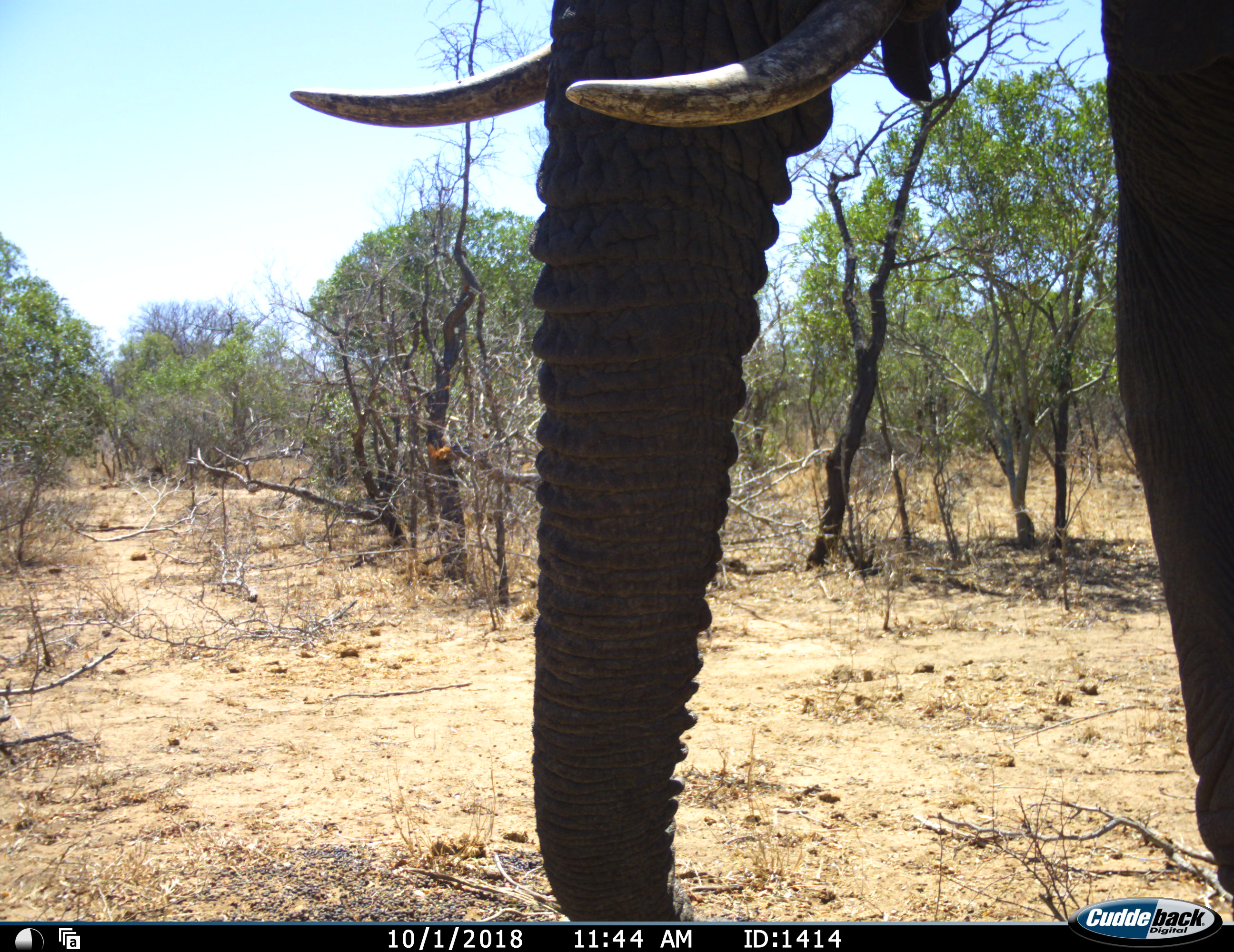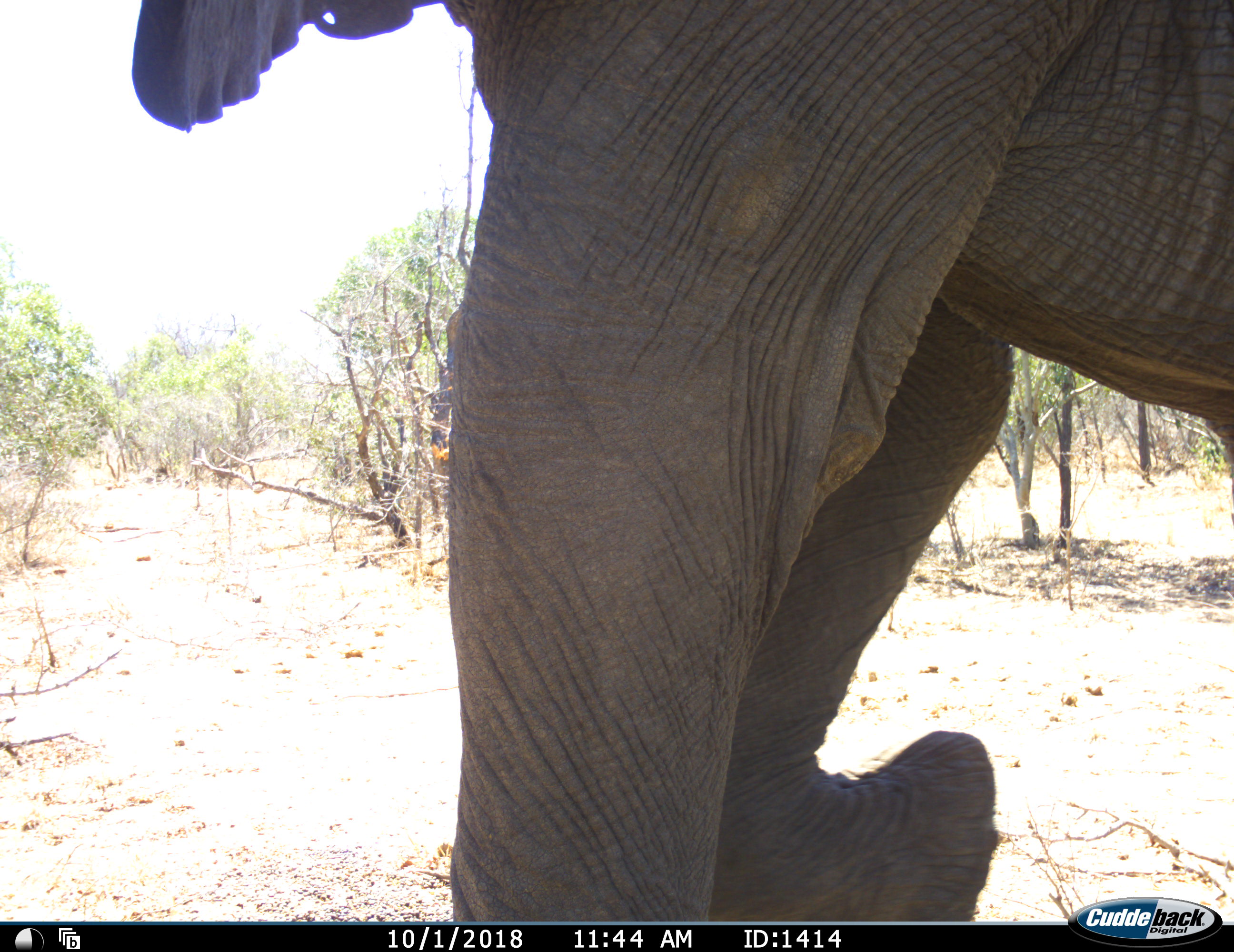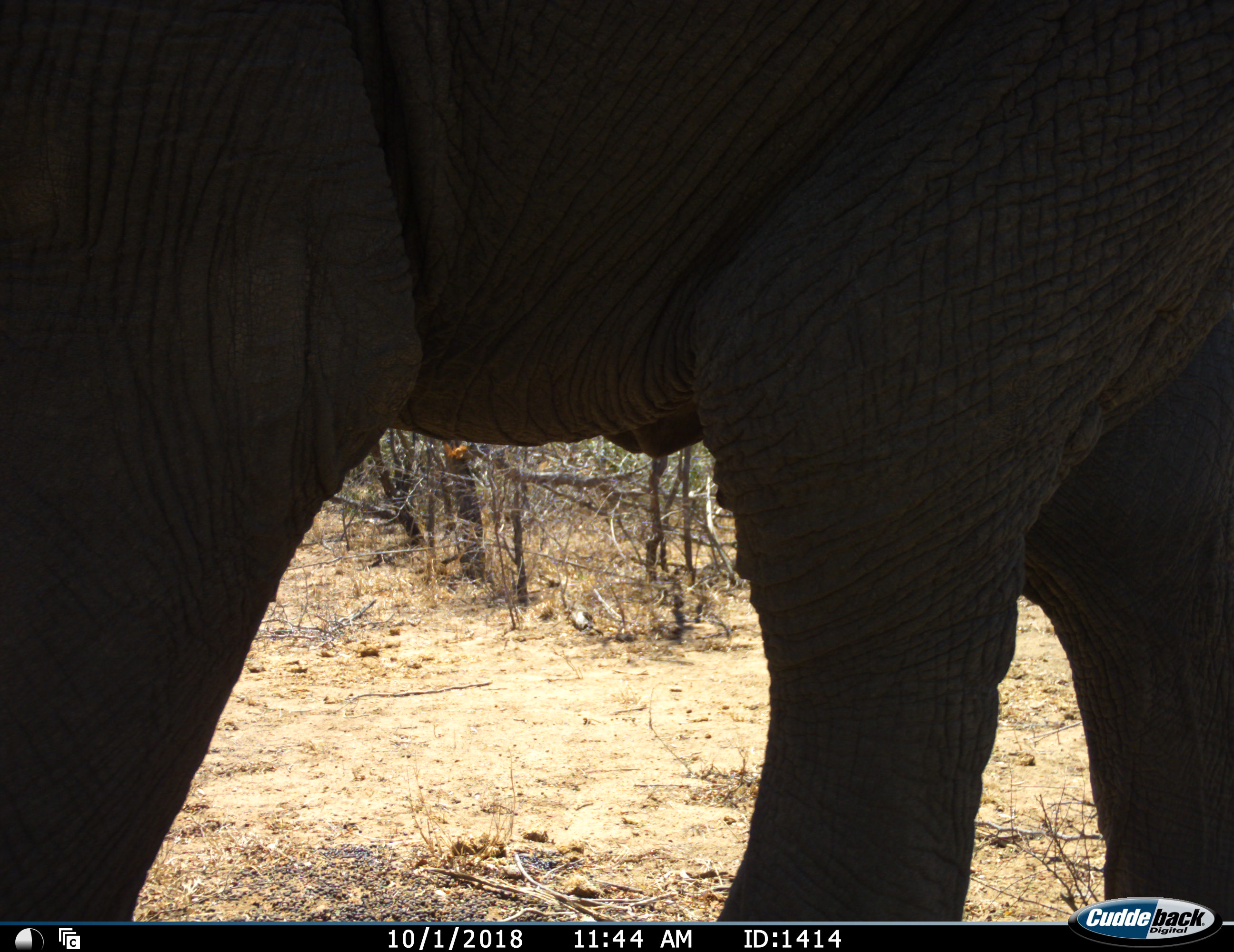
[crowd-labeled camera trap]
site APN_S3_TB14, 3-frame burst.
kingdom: Animalia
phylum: Chordata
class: Mammalia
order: Proboscidea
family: Elephantidae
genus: Loxodonta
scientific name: Loxodonta africana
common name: african bush elephant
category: elephant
Elephant (african bush elephant) (Loxodonta africana), count 1. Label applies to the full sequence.